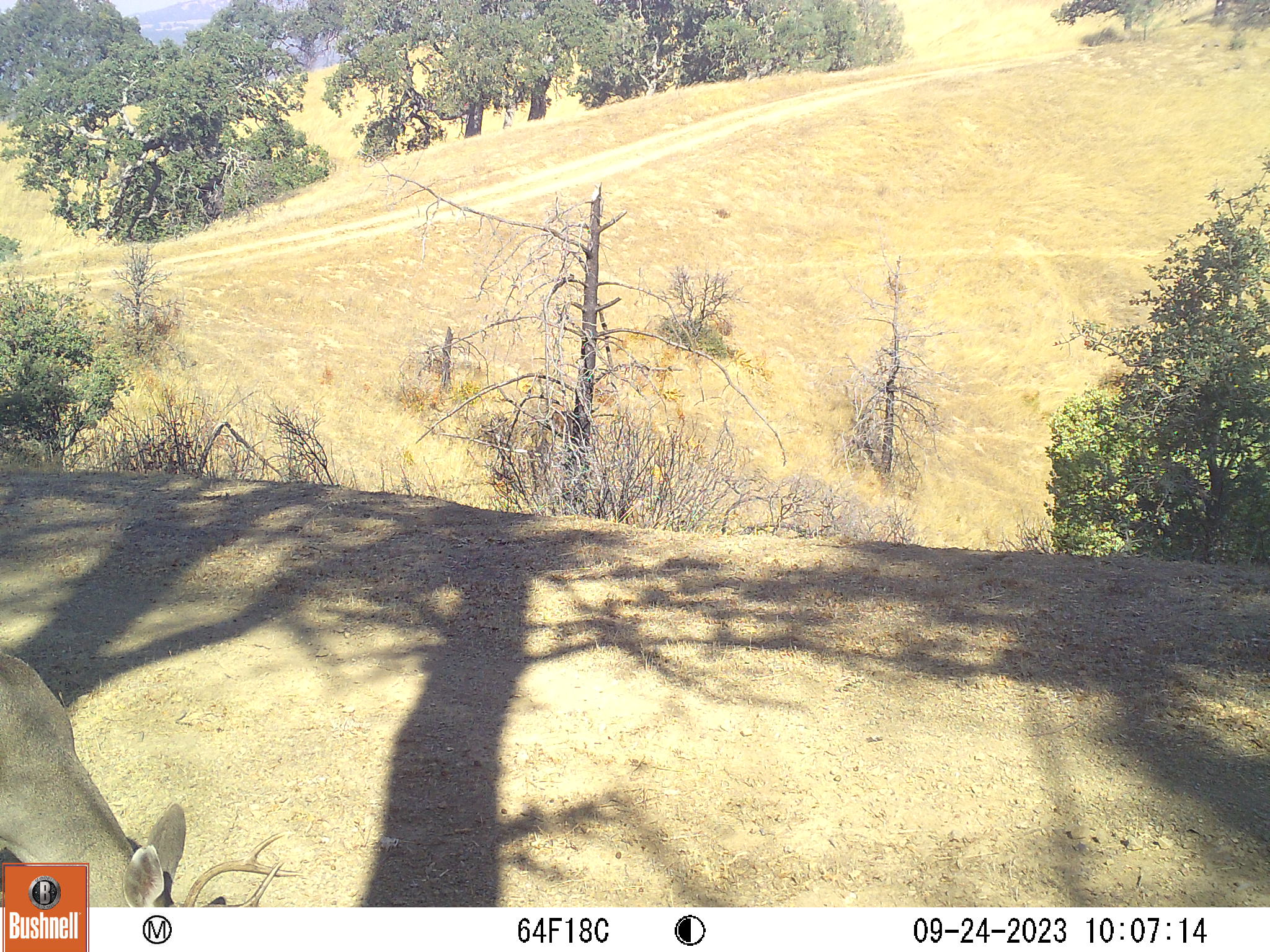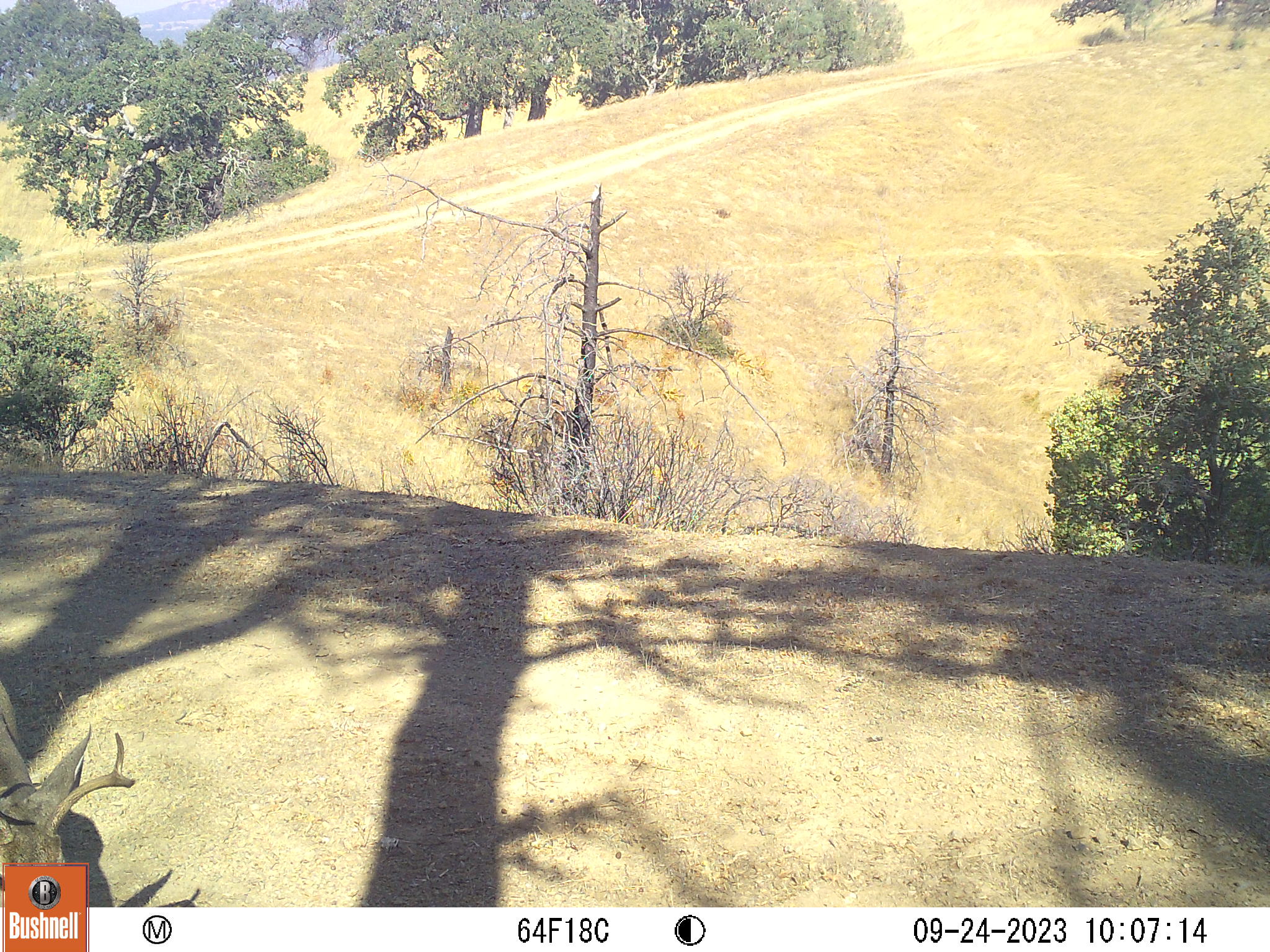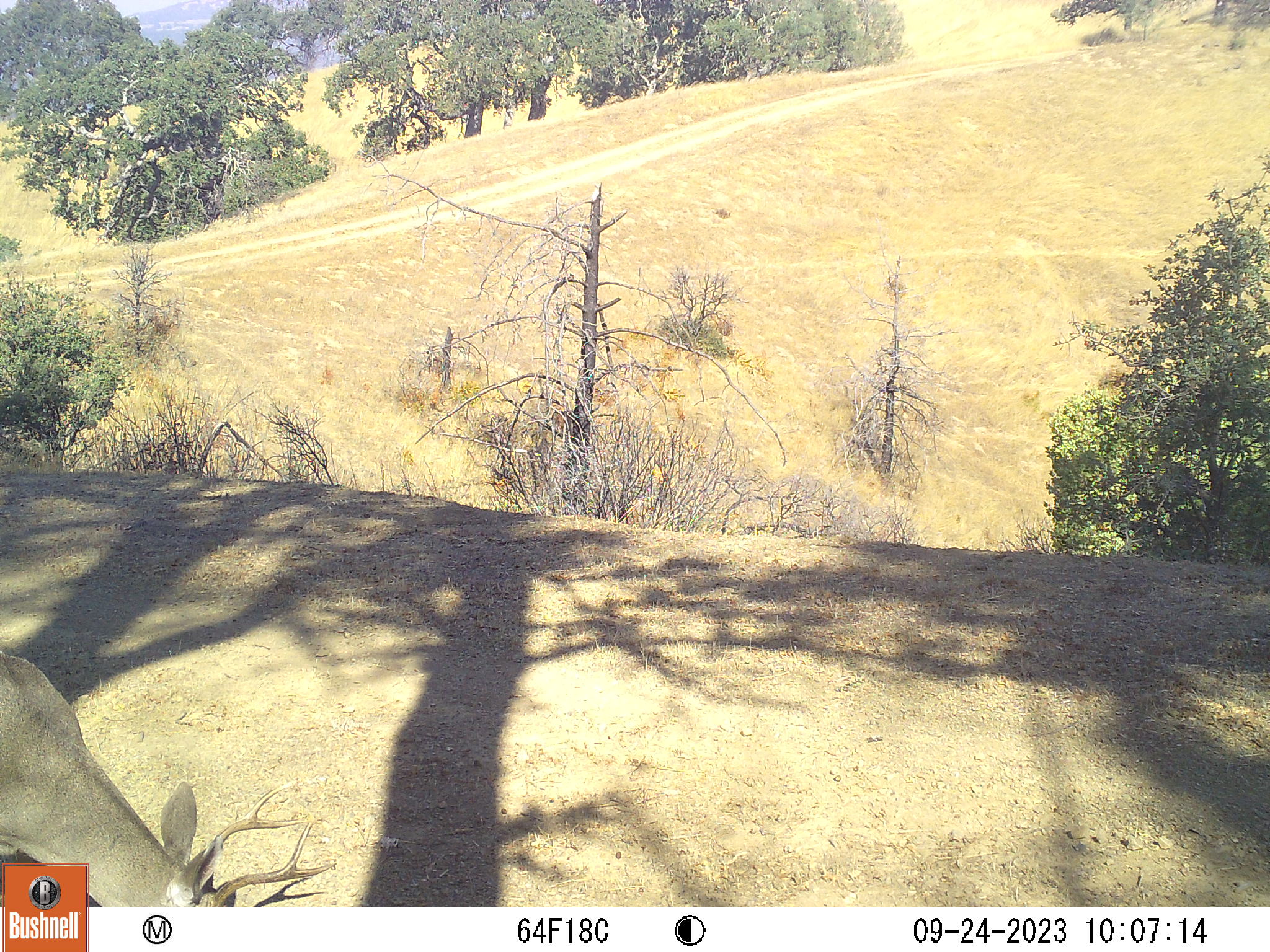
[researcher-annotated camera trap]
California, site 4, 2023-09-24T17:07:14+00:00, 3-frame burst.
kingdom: Animalia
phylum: Chordata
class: Mammalia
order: Artiodactyla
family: Cervidae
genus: Odocoileus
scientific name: Odocoileus hemionus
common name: mule deer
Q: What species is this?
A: Mule deer (Odocoileus hemionus).